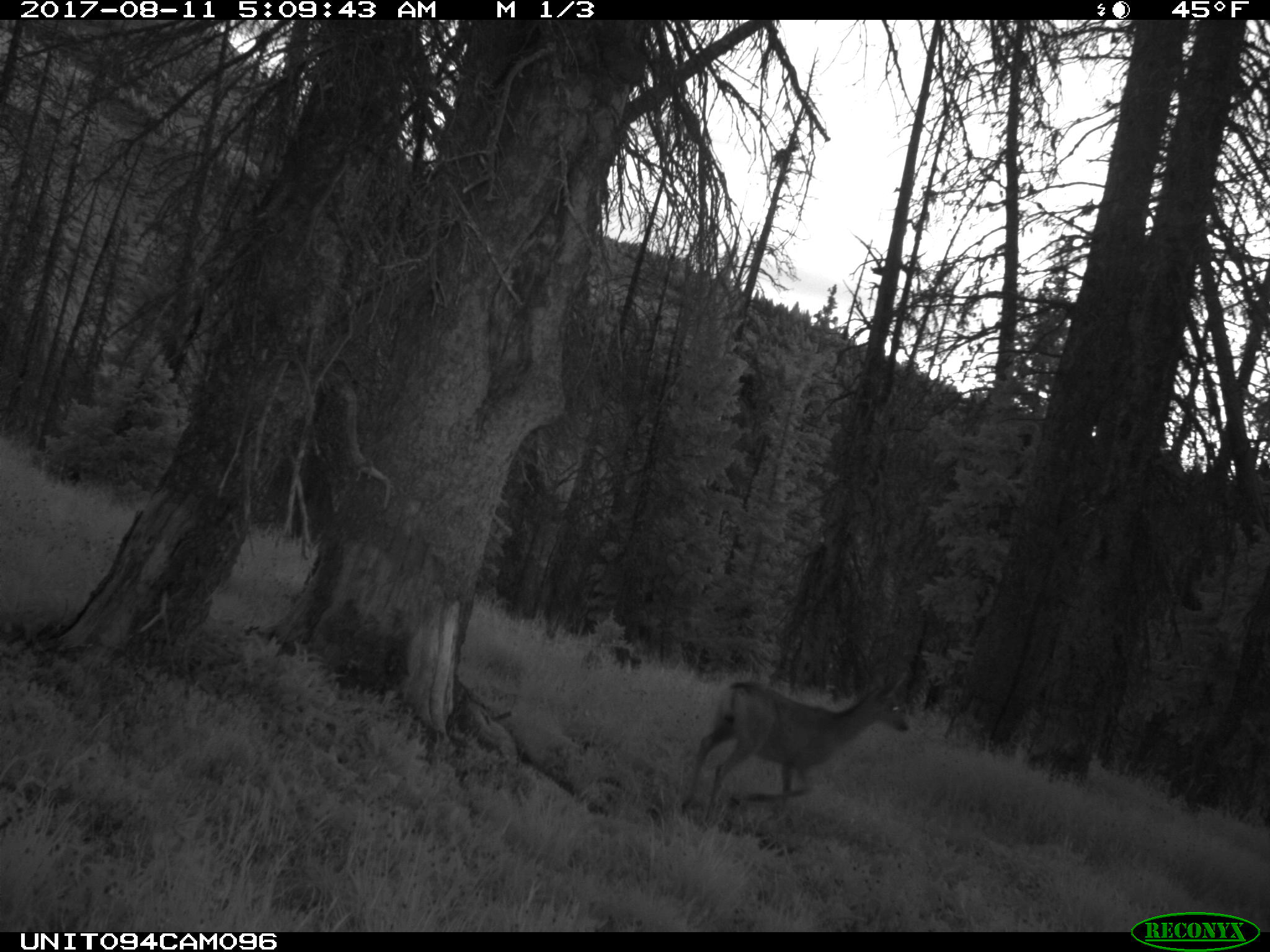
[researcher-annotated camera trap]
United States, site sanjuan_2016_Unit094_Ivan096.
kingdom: Animalia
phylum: Chordata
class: Mammalia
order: Artiodactyla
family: Cervidae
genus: Odocoileus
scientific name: Odocoileus hemionus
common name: mule deer